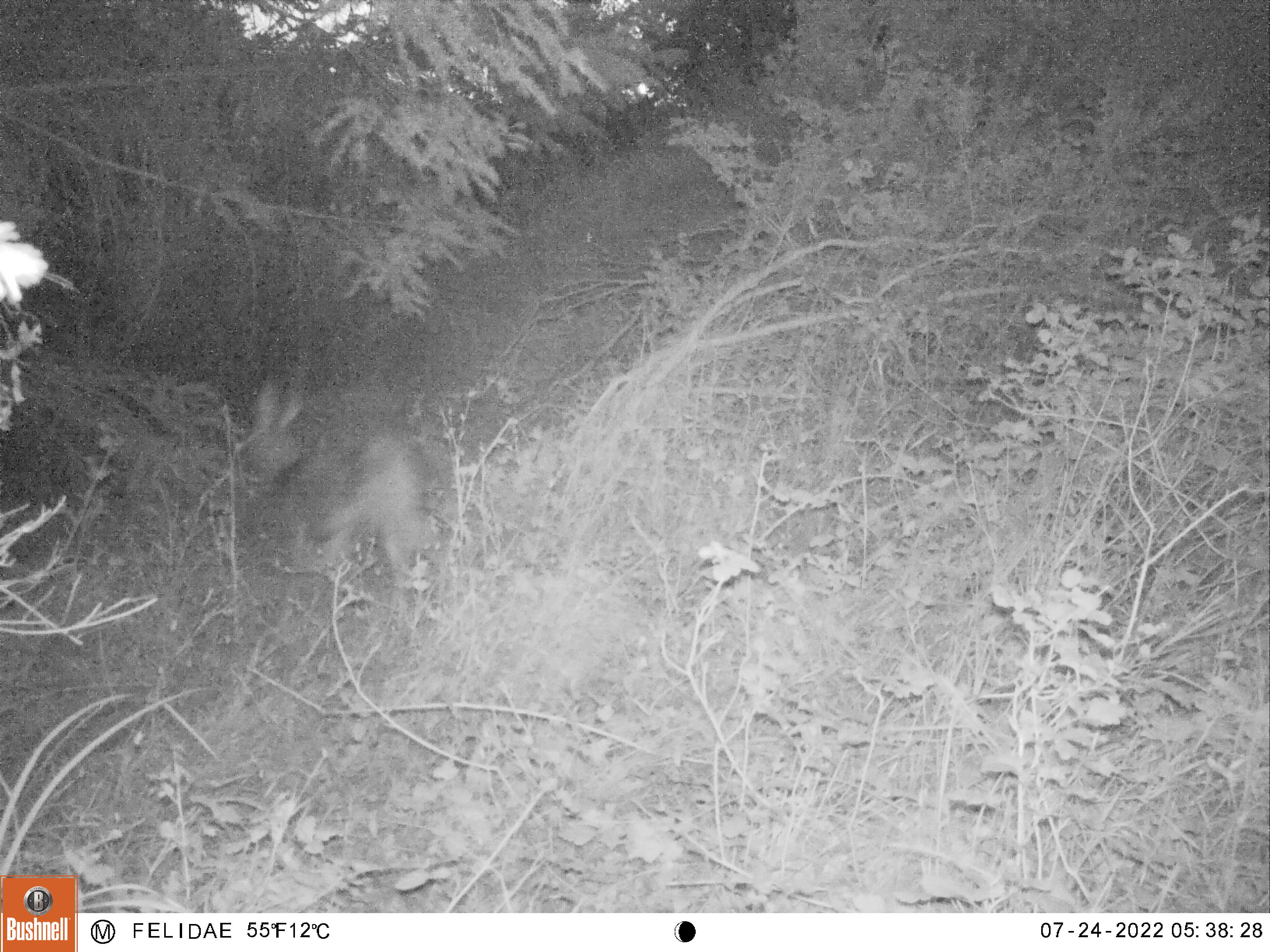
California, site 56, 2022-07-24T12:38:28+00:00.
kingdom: Animalia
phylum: Chordata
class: Mammalia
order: Artiodactyla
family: Cervidae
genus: Odocoileus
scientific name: Odocoileus hemionus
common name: mule deer